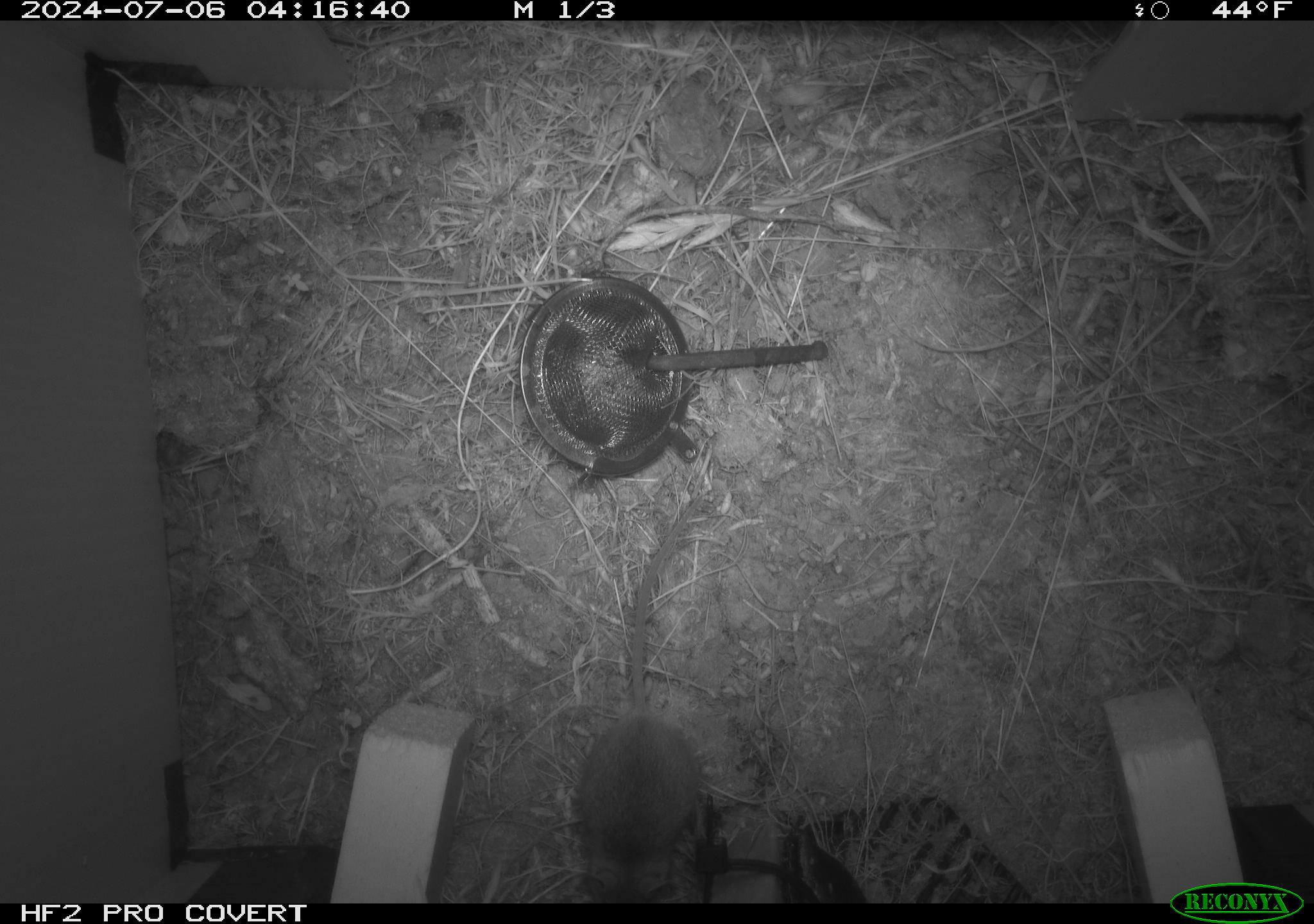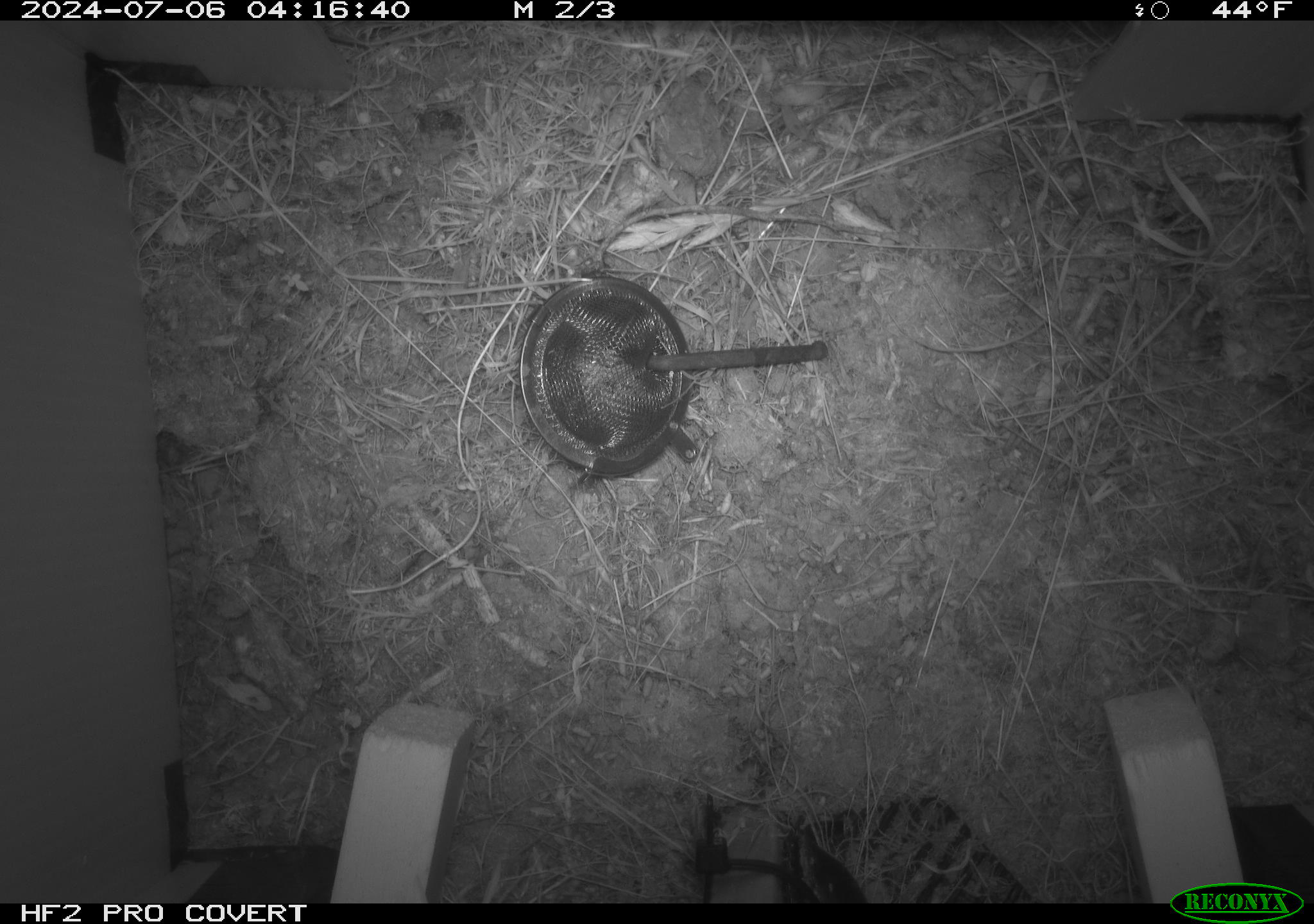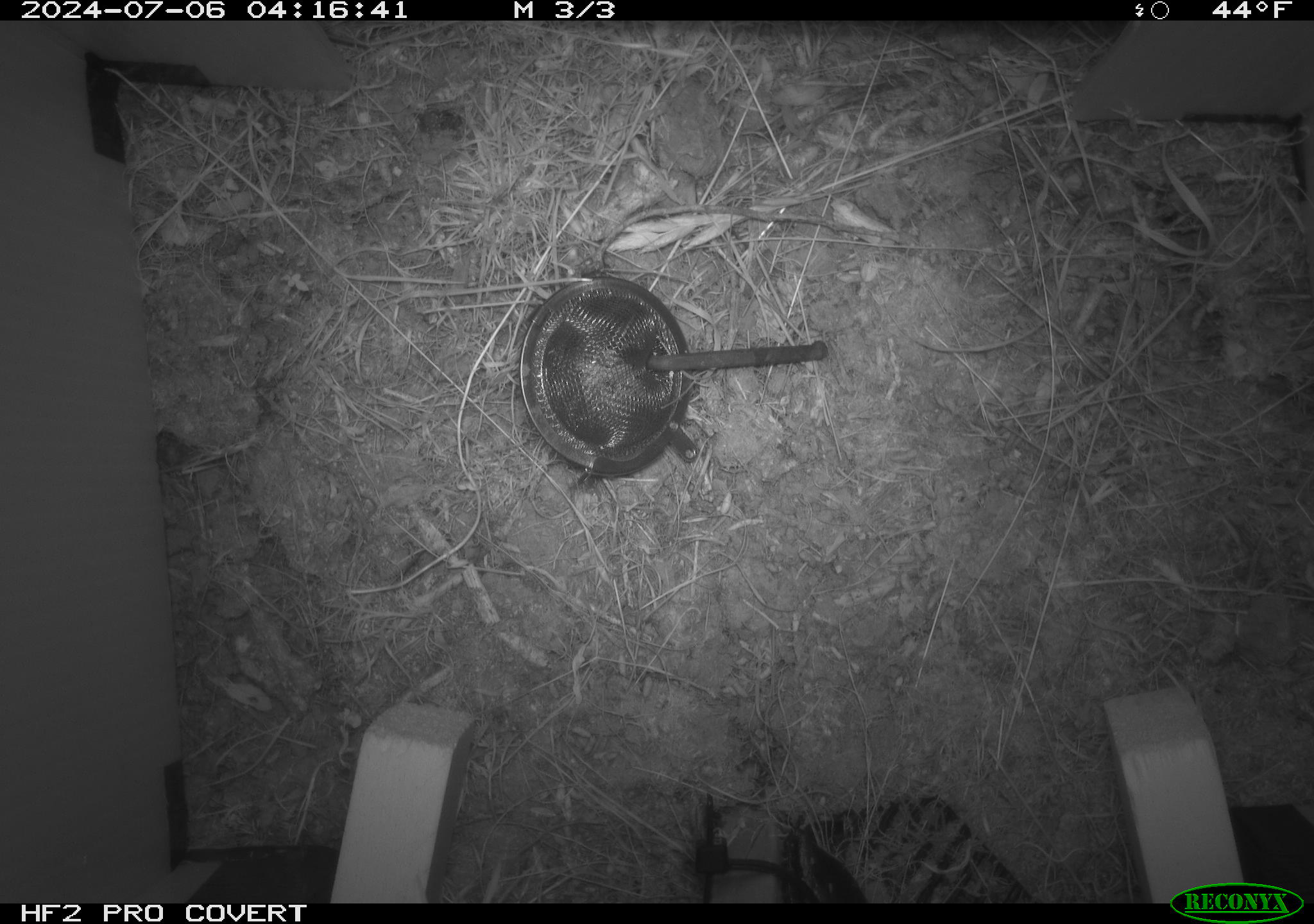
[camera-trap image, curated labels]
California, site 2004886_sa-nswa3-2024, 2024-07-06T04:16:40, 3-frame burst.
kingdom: Animalia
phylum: Chordata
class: Mammalia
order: Rodentia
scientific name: Rodentia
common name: rodent